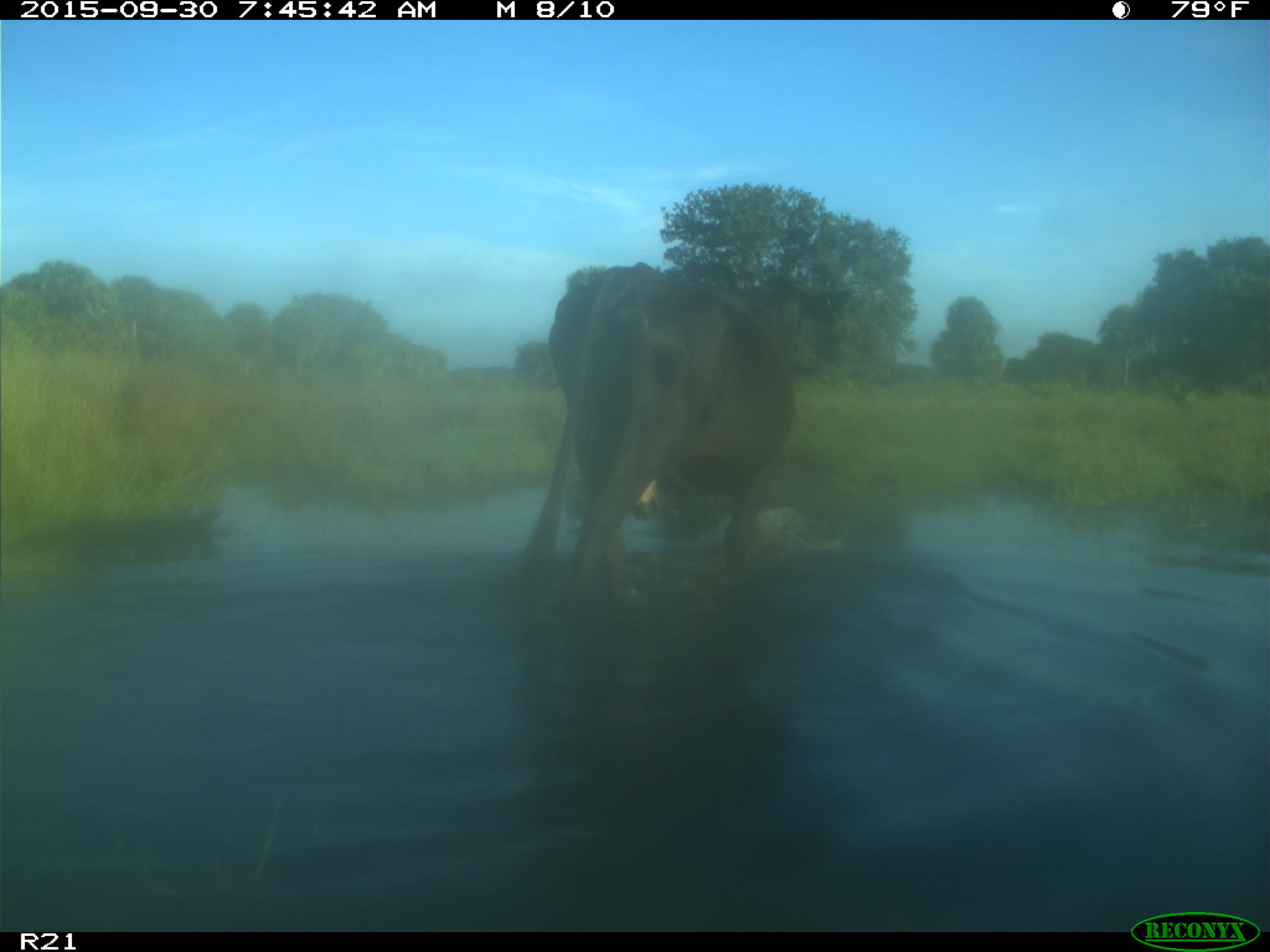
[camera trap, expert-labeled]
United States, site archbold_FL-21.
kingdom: Animalia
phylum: Chordata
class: Mammalia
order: Artiodactyla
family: Bovidae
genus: Bos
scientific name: Bos taurus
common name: domestic cow